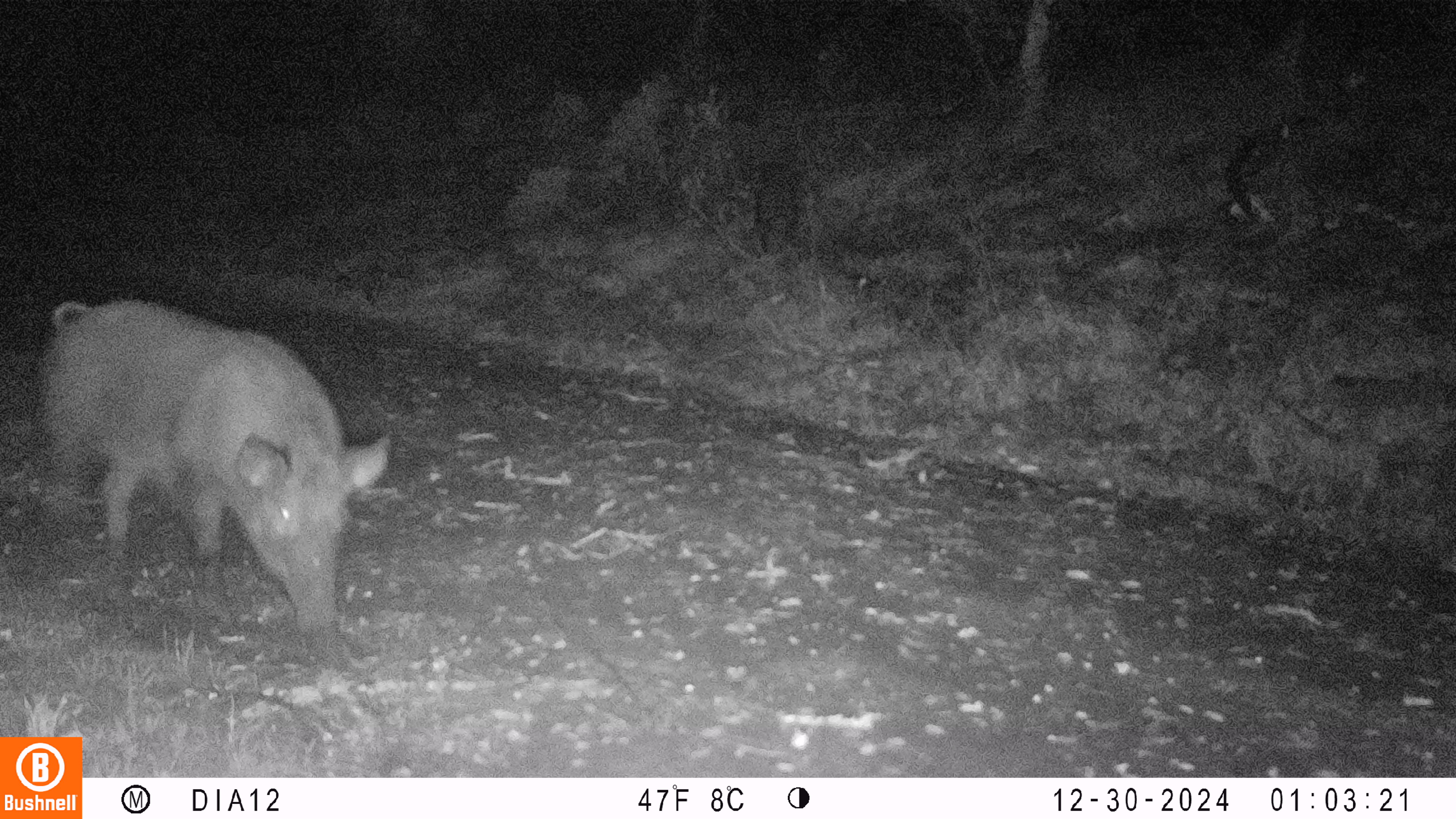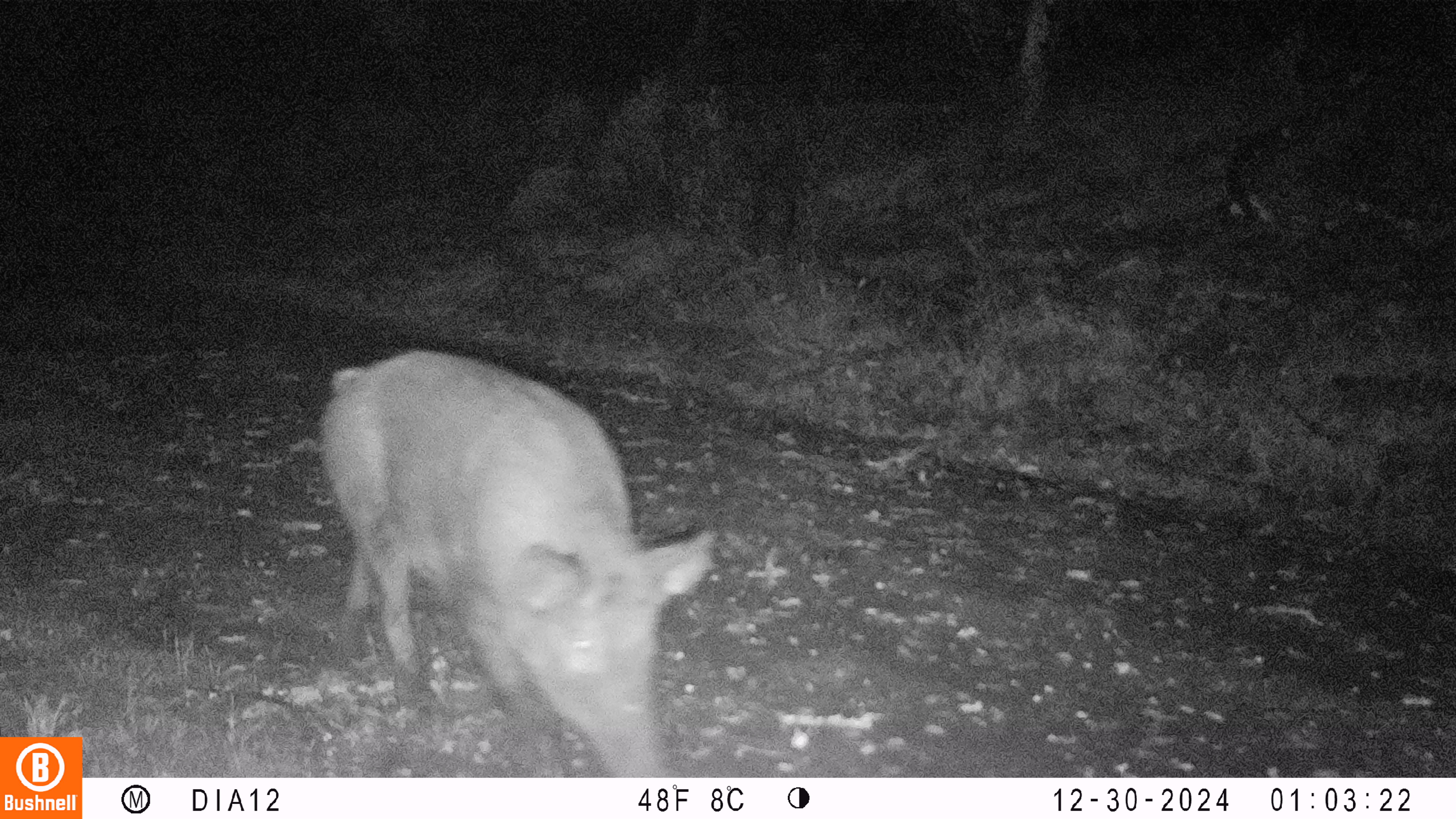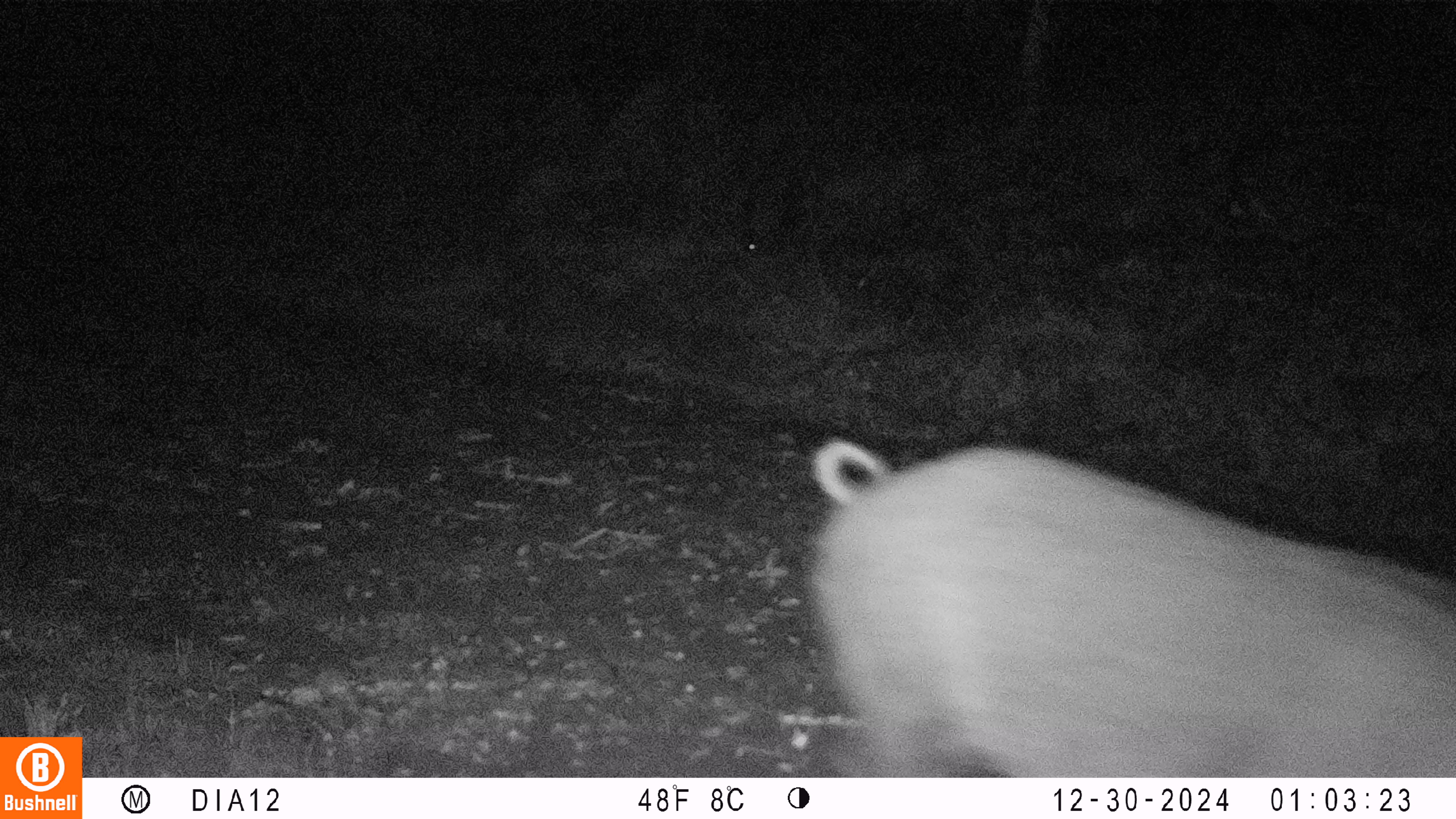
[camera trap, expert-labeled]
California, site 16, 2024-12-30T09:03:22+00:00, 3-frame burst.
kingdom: Animalia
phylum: Chordata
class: Mammalia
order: Artiodactyla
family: Suidae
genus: Sus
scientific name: Sus scrofa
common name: wild boar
Wild boar (Sus scrofa).